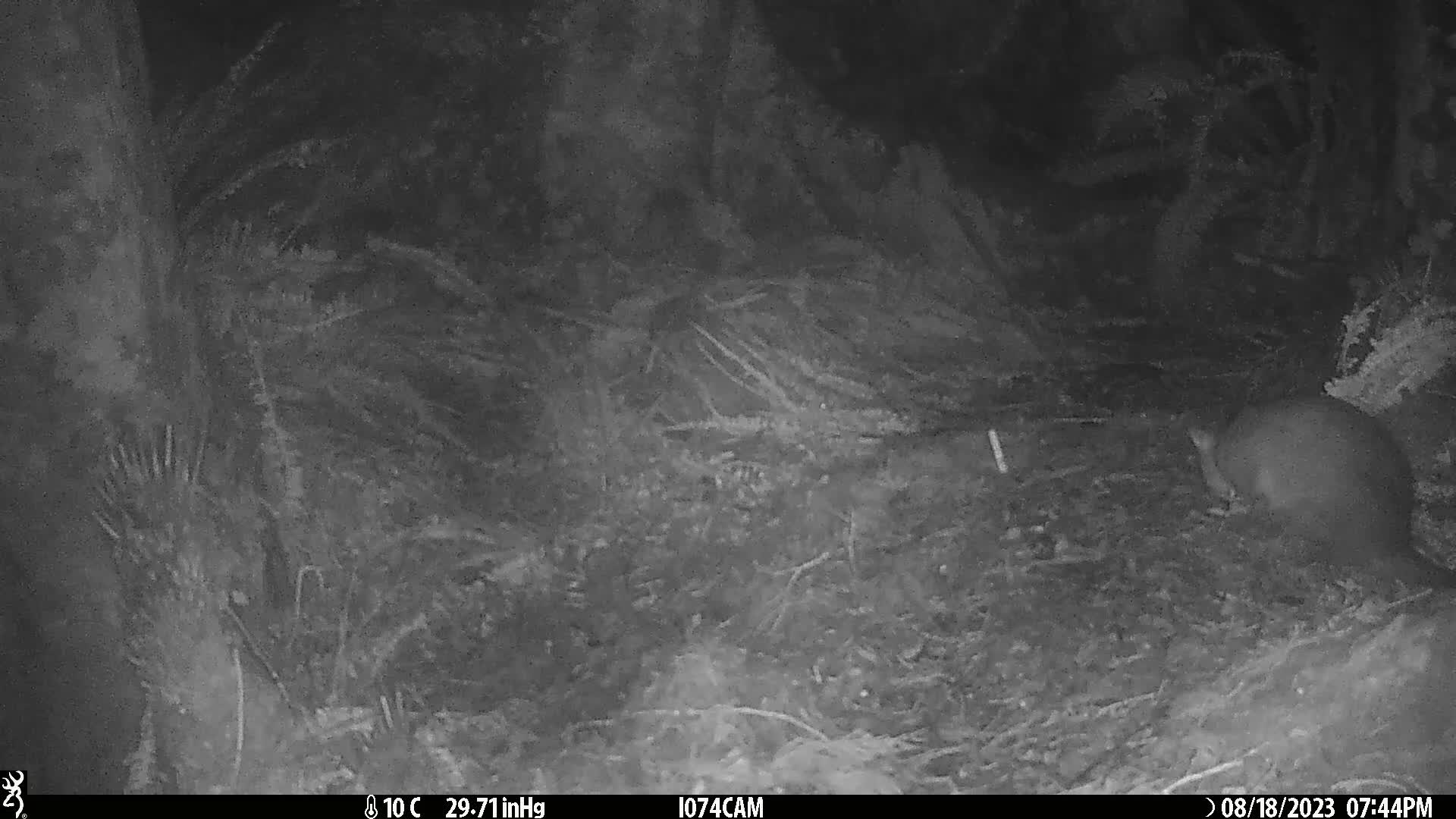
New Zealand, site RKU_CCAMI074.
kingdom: Animalia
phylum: Chordata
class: Mammalia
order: Diprotodontia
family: Phalangeridae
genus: Trichosurus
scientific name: Trichosurus vulpecula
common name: common brushtail possum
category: possum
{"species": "possum (common brushtail possum) (Trichosurus vulpecula)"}